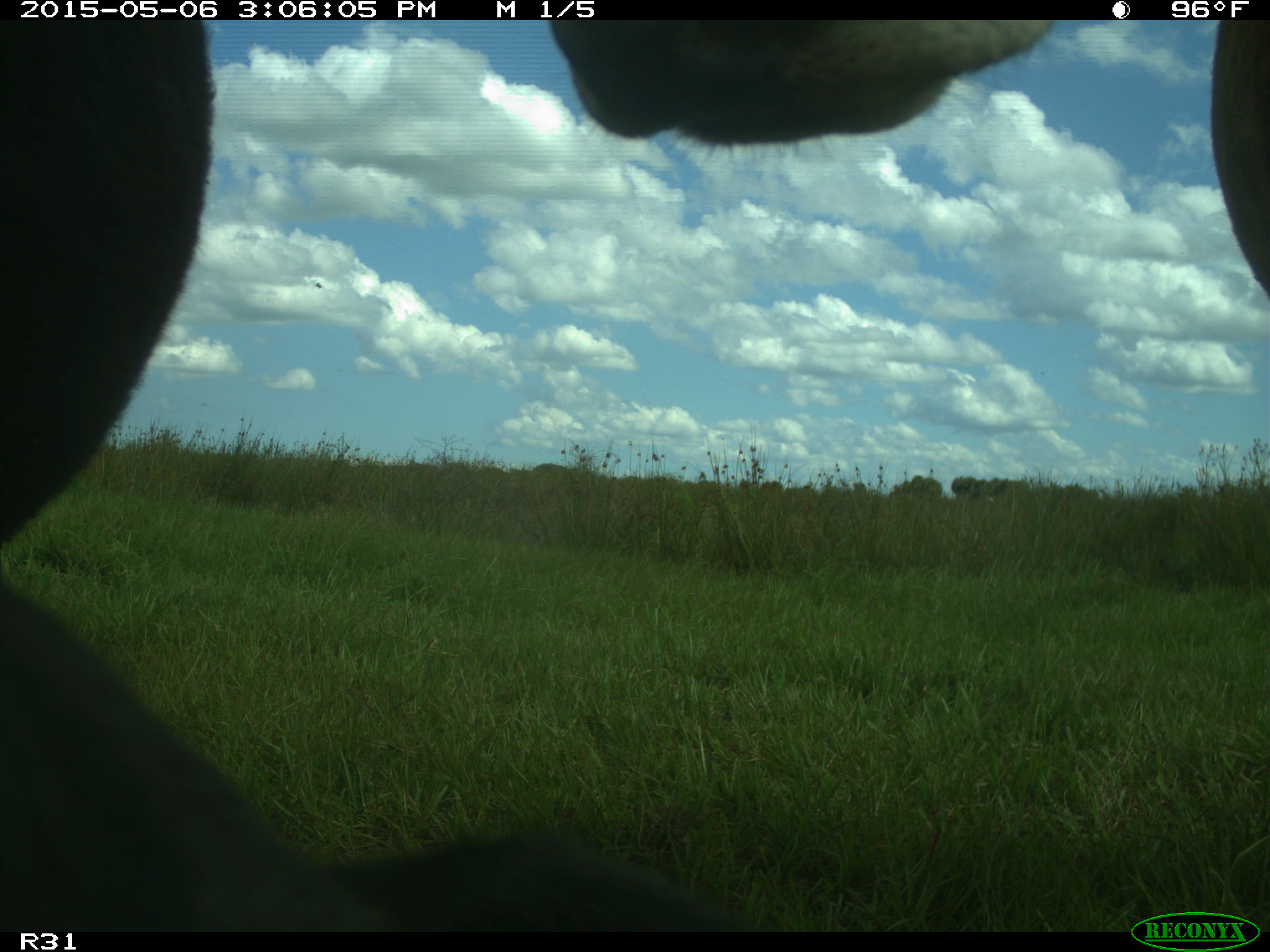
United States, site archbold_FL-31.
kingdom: Animalia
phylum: Chordata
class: Mammalia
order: Artiodactyla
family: Bovidae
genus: Bos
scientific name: Bos taurus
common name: domestic cow